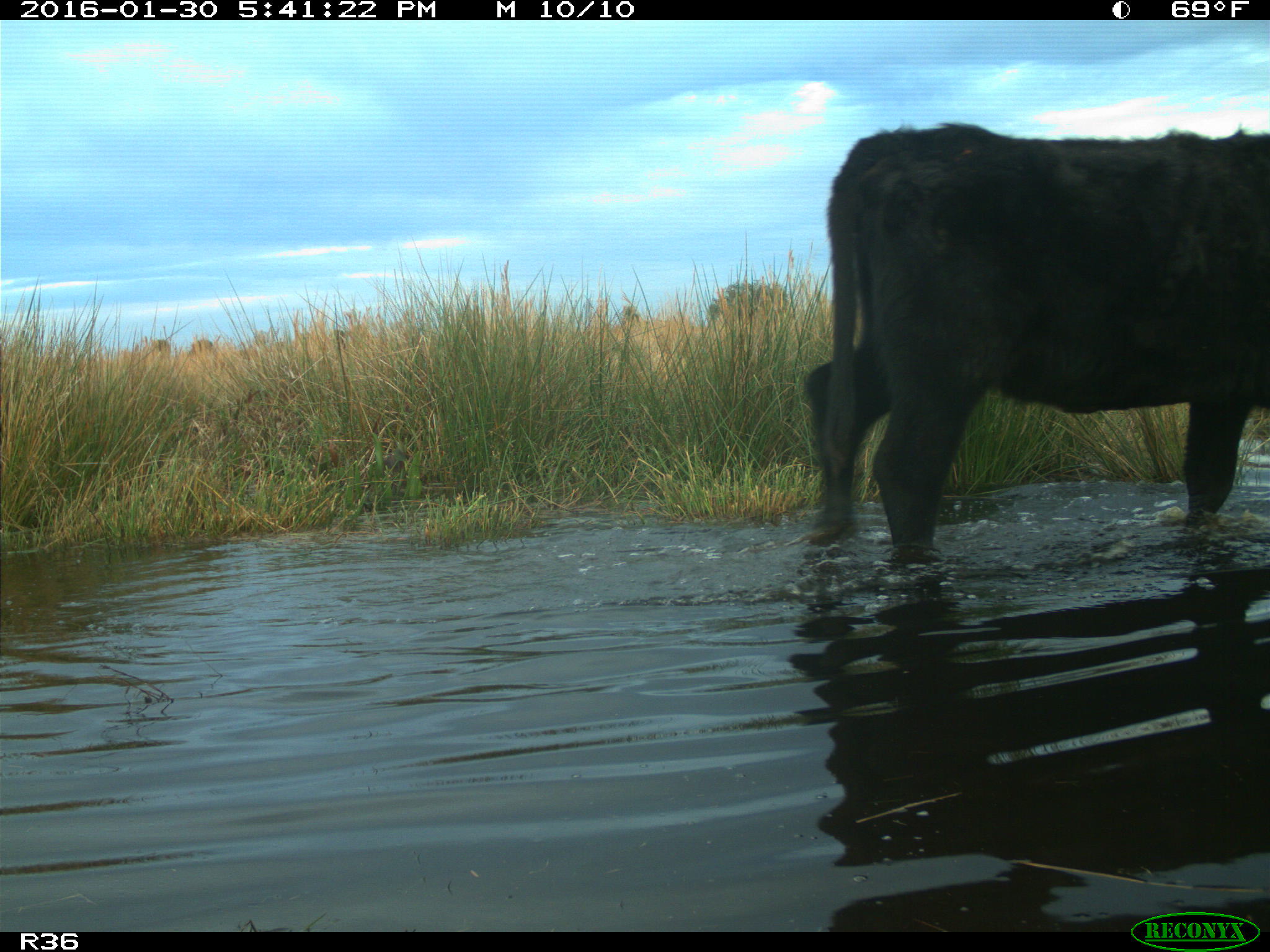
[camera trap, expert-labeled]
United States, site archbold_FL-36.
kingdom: Animalia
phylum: Chordata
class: Mammalia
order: Artiodactyla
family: Bovidae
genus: Bos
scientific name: Bos taurus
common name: domestic cow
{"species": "Bos taurus (domestic cow)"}